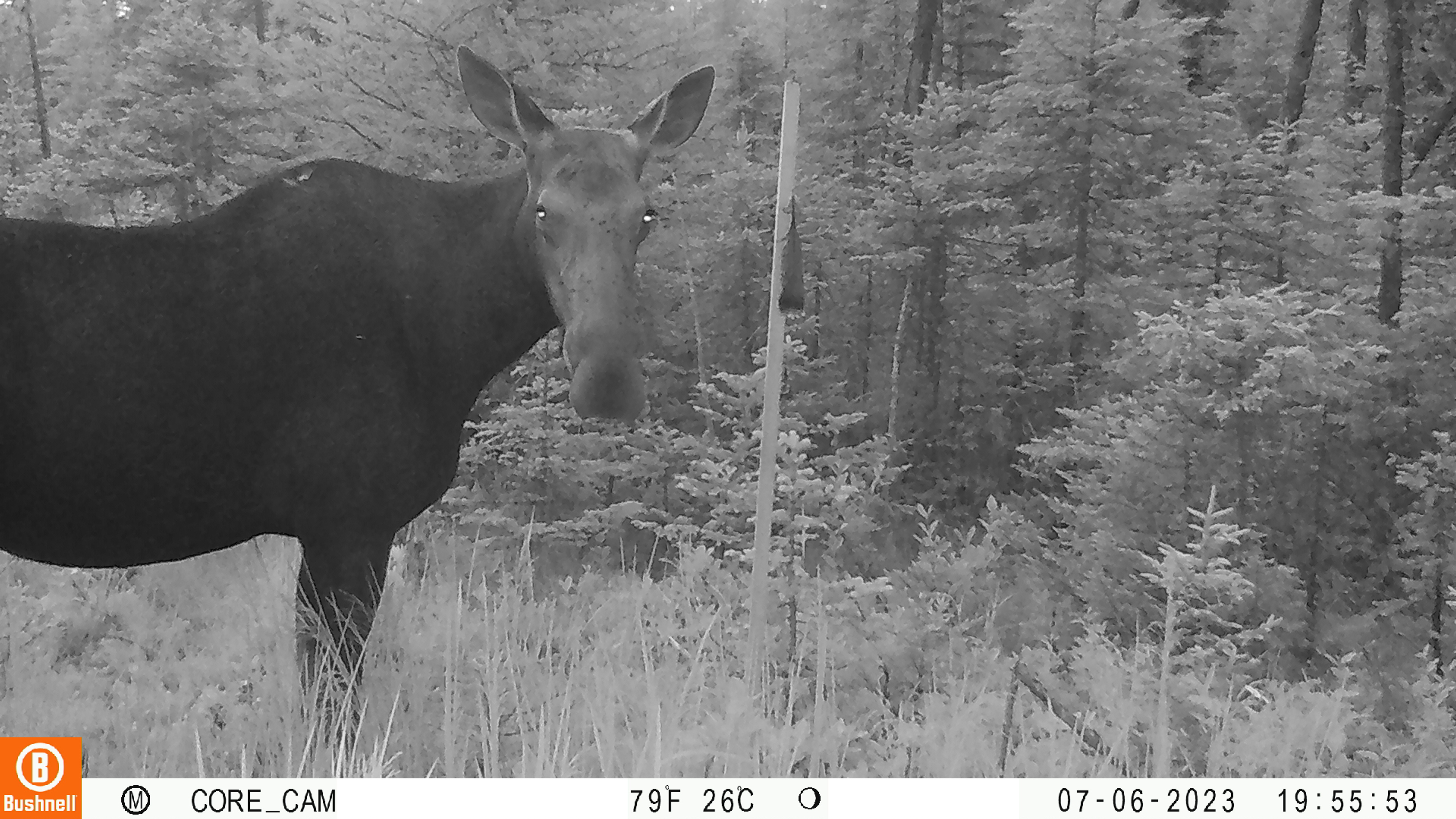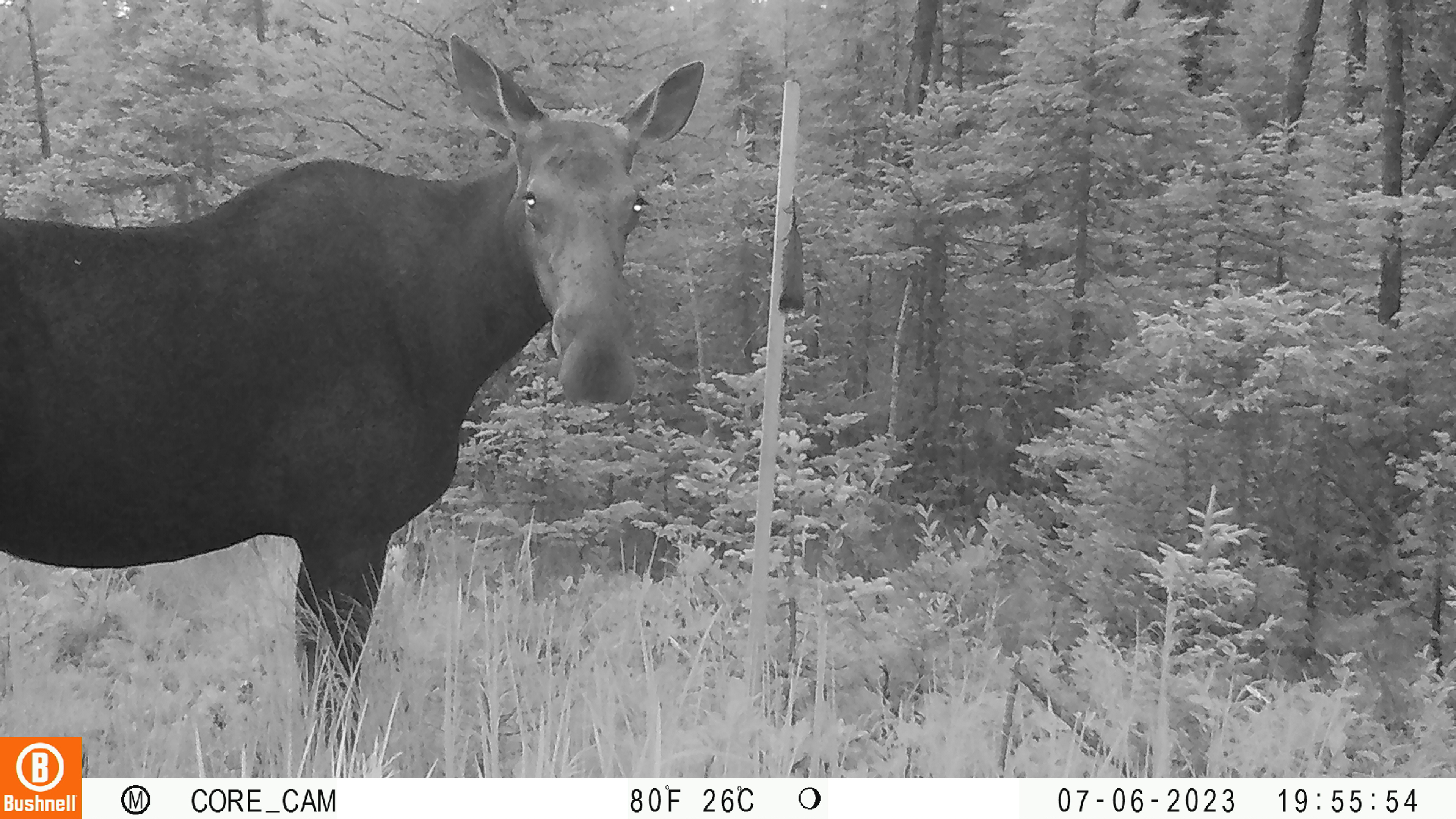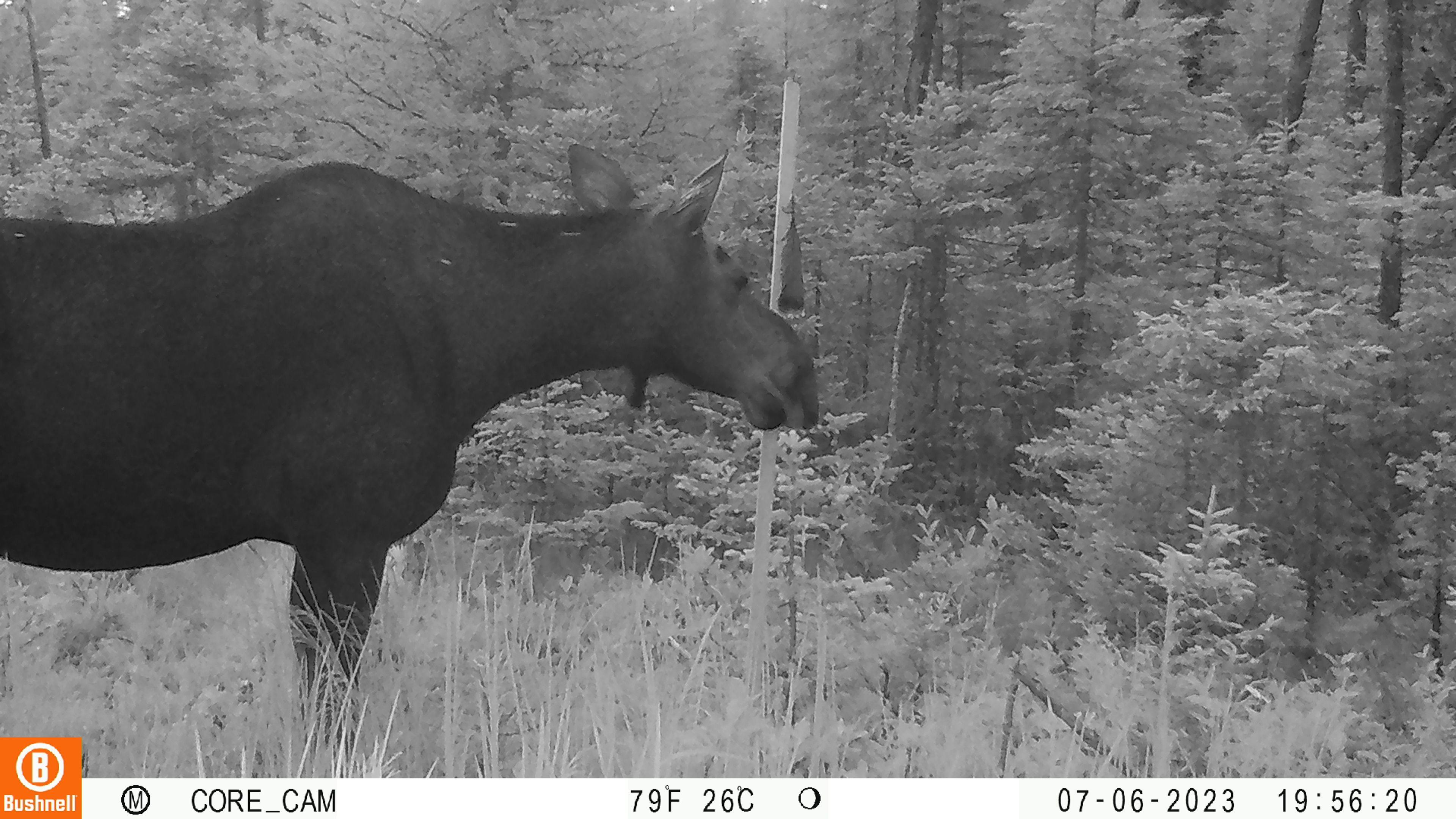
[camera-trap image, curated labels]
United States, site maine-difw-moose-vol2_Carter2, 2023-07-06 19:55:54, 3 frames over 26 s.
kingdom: Animalia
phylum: Chordata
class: Mammalia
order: Artiodactyla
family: Cervidae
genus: Alces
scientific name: Alces alces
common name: moose